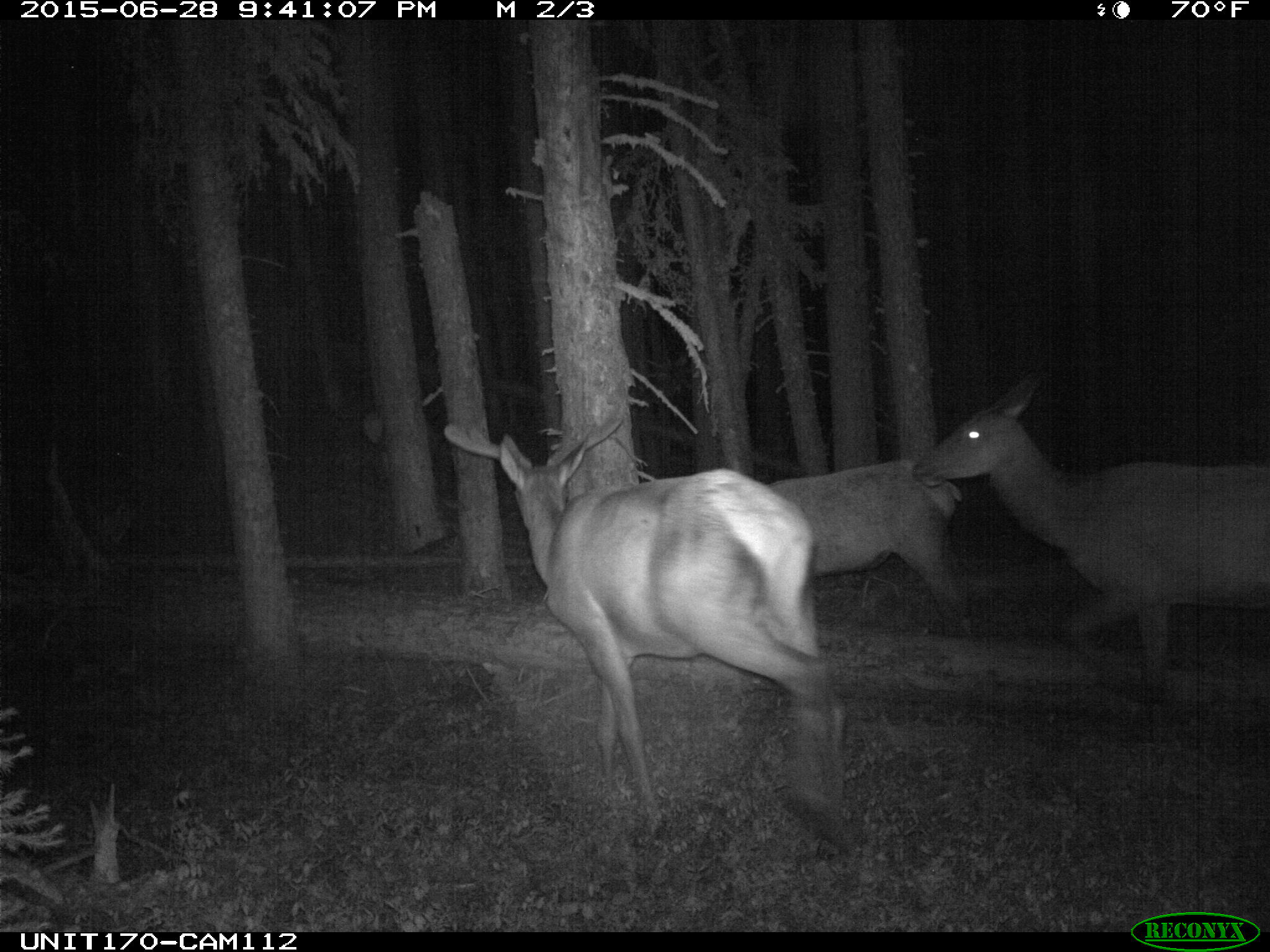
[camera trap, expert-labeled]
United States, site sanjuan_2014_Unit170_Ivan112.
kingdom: Animalia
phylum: Chordata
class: Mammalia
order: Artiodactyla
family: Cervidae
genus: Cervus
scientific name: Cervus elaphus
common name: red deer